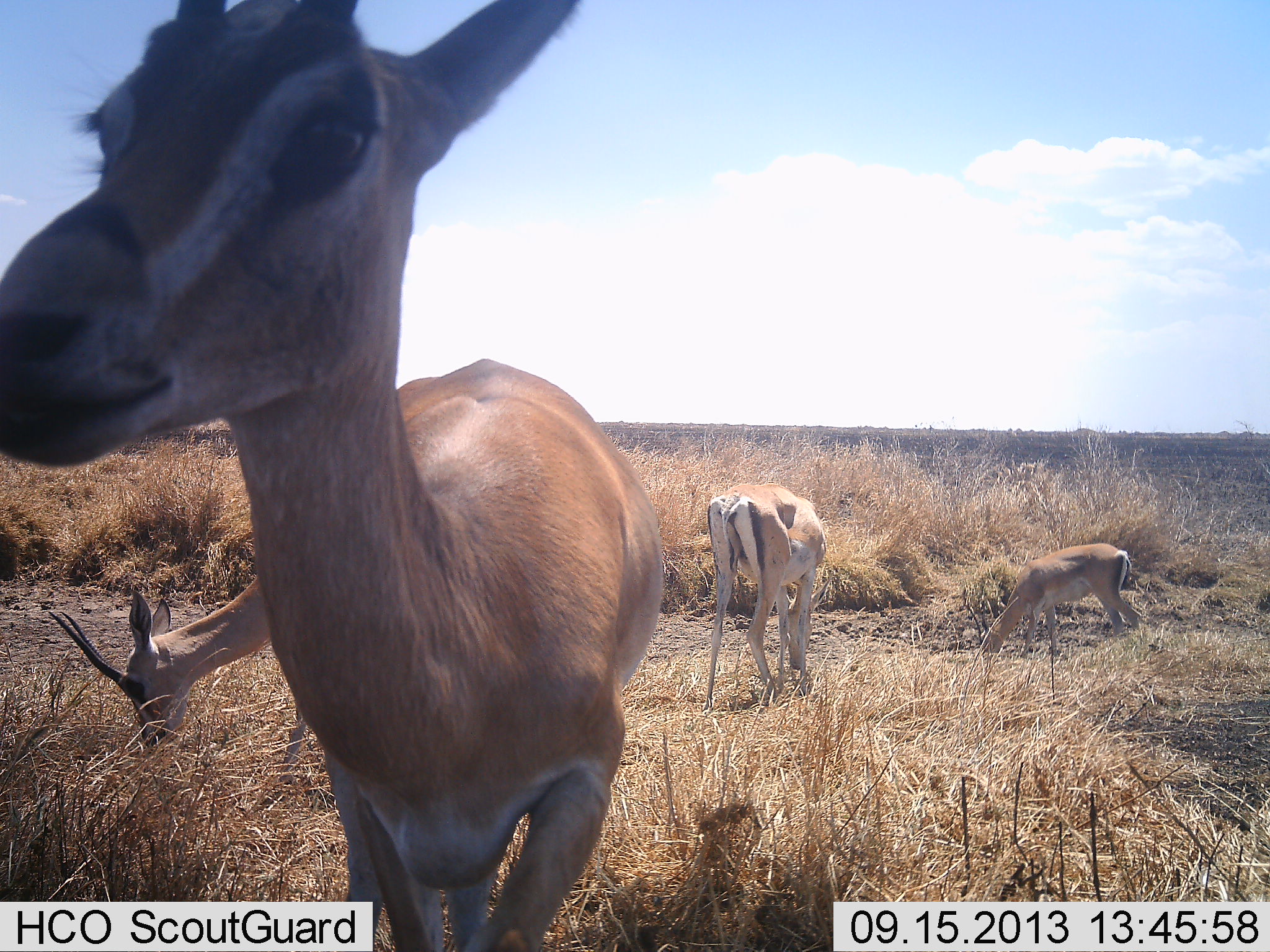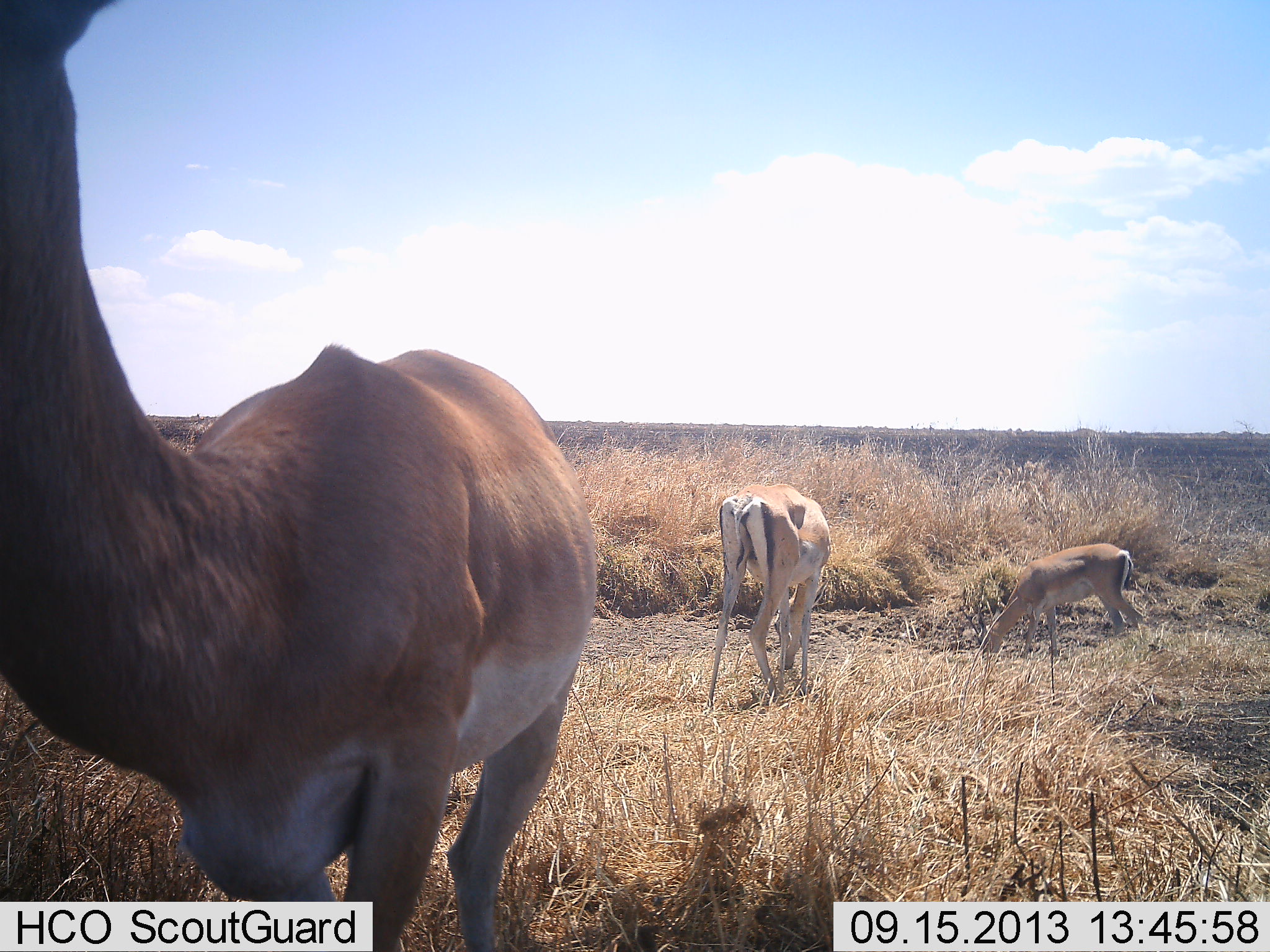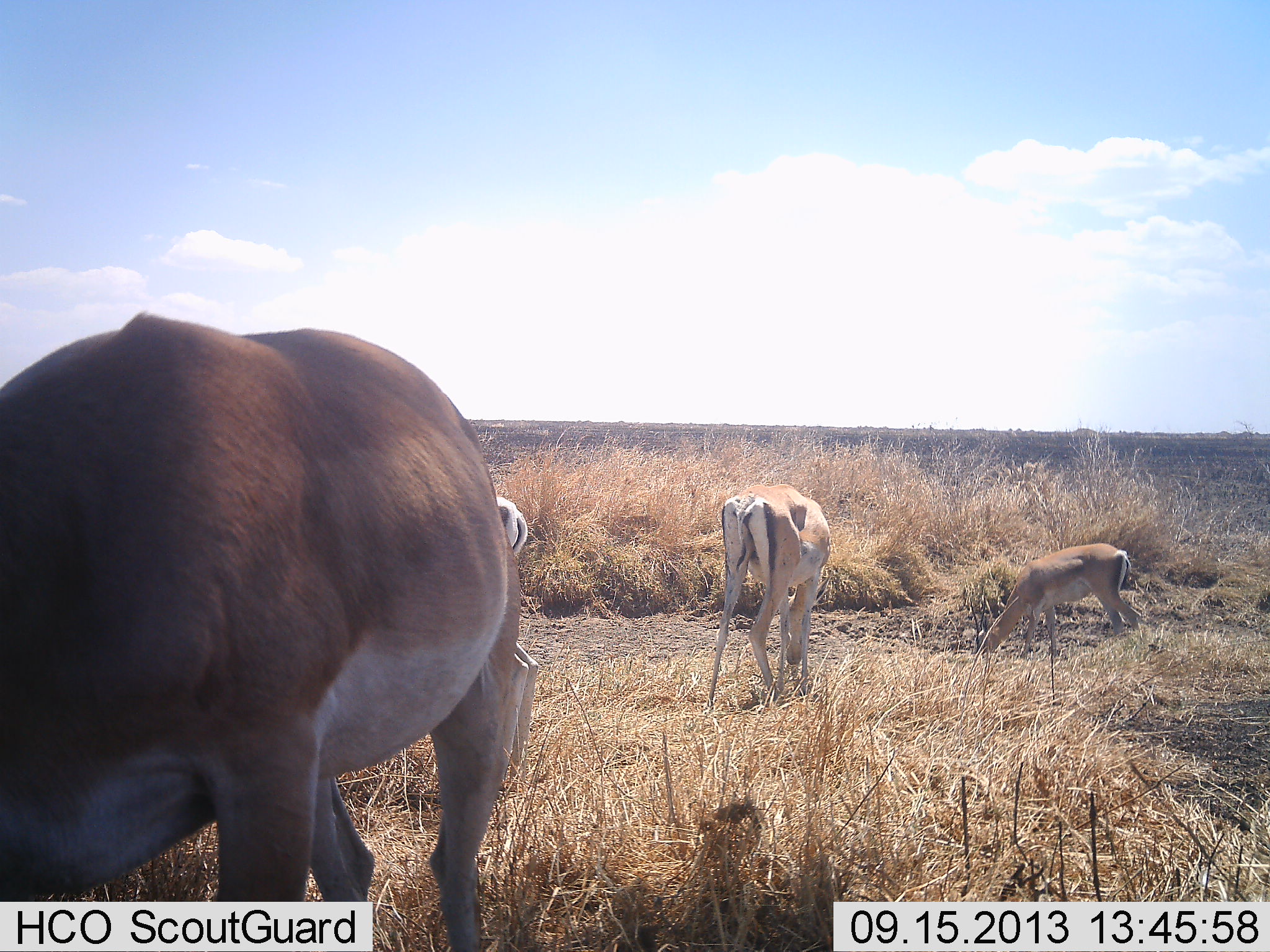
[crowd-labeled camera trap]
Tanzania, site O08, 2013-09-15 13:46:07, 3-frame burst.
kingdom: Animalia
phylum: Chordata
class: Mammalia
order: Artiodactyla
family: Bovidae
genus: Nanger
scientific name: Nanger granti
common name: grant's gazelle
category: gazellegrants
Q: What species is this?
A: Gazellegrants (grant's gazelle) (Nanger granti).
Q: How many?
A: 4.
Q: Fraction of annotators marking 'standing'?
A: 48%.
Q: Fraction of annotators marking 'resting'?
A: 9%.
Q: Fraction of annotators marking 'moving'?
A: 17%.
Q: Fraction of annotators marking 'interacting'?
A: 0%.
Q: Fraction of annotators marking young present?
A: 9%.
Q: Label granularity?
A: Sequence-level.